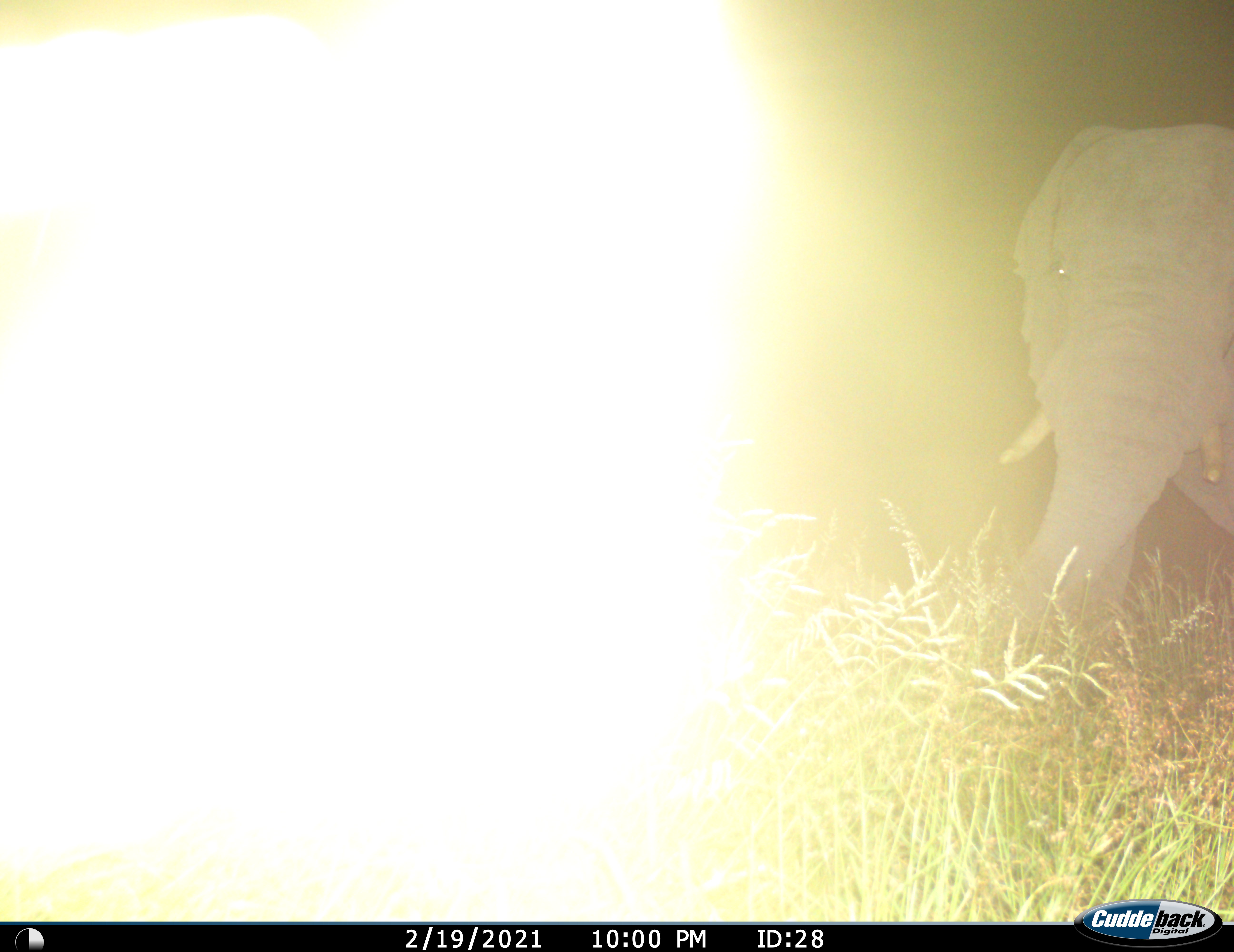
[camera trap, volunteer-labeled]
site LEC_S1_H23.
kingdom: Animalia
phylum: Chordata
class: Mammalia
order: Proboscidea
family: Elephantidae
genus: Loxodonta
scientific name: Loxodonta africana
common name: african bush elephant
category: elephant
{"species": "elephant (african bush elephant) (Loxodonta africana)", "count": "1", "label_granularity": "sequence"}